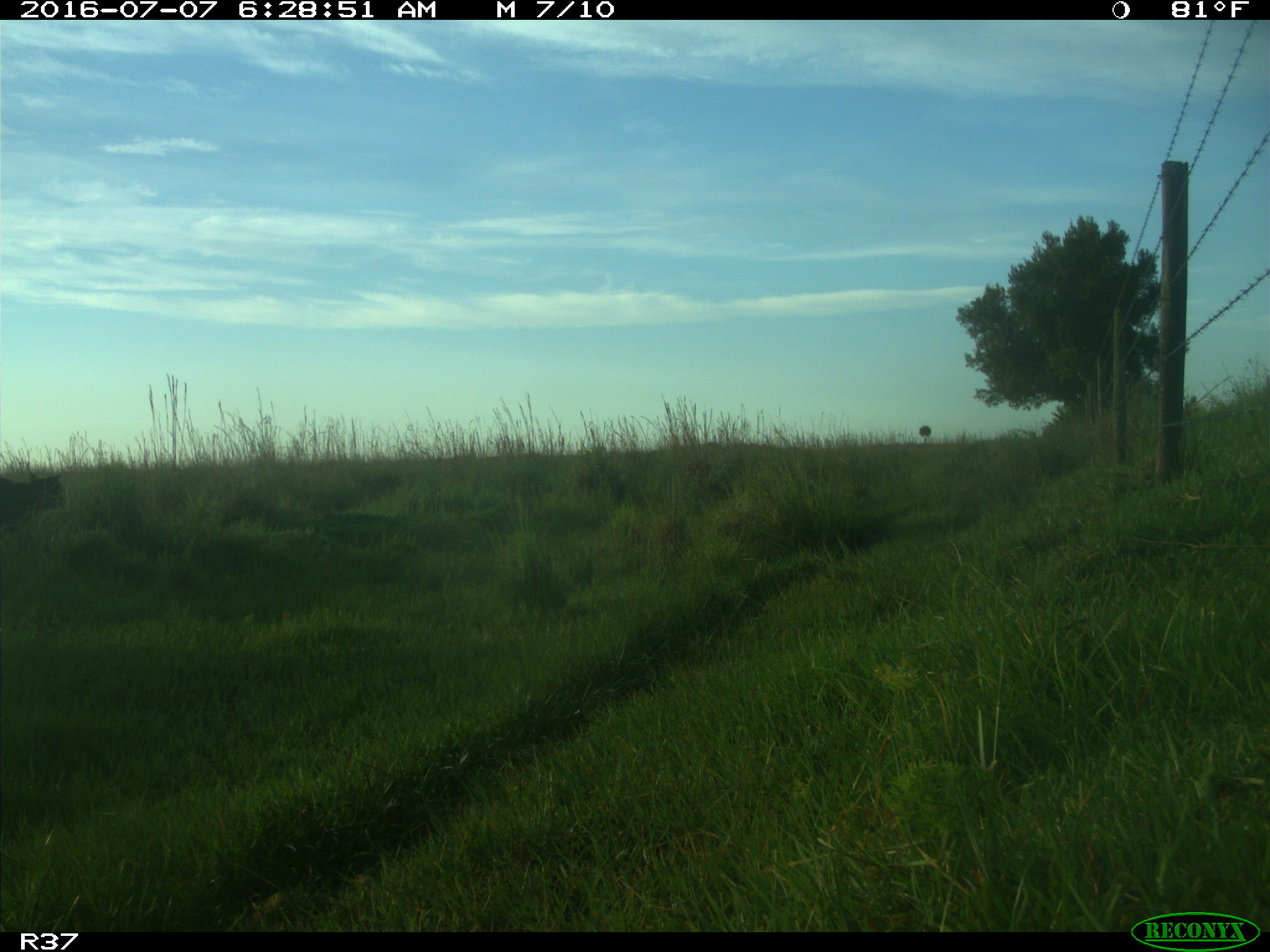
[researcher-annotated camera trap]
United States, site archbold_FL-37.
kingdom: Animalia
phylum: Chordata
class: Mammalia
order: Artiodactyla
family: Bovidae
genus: Bos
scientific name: Bos taurus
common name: domestic cow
Bos taurus (domestic cow).